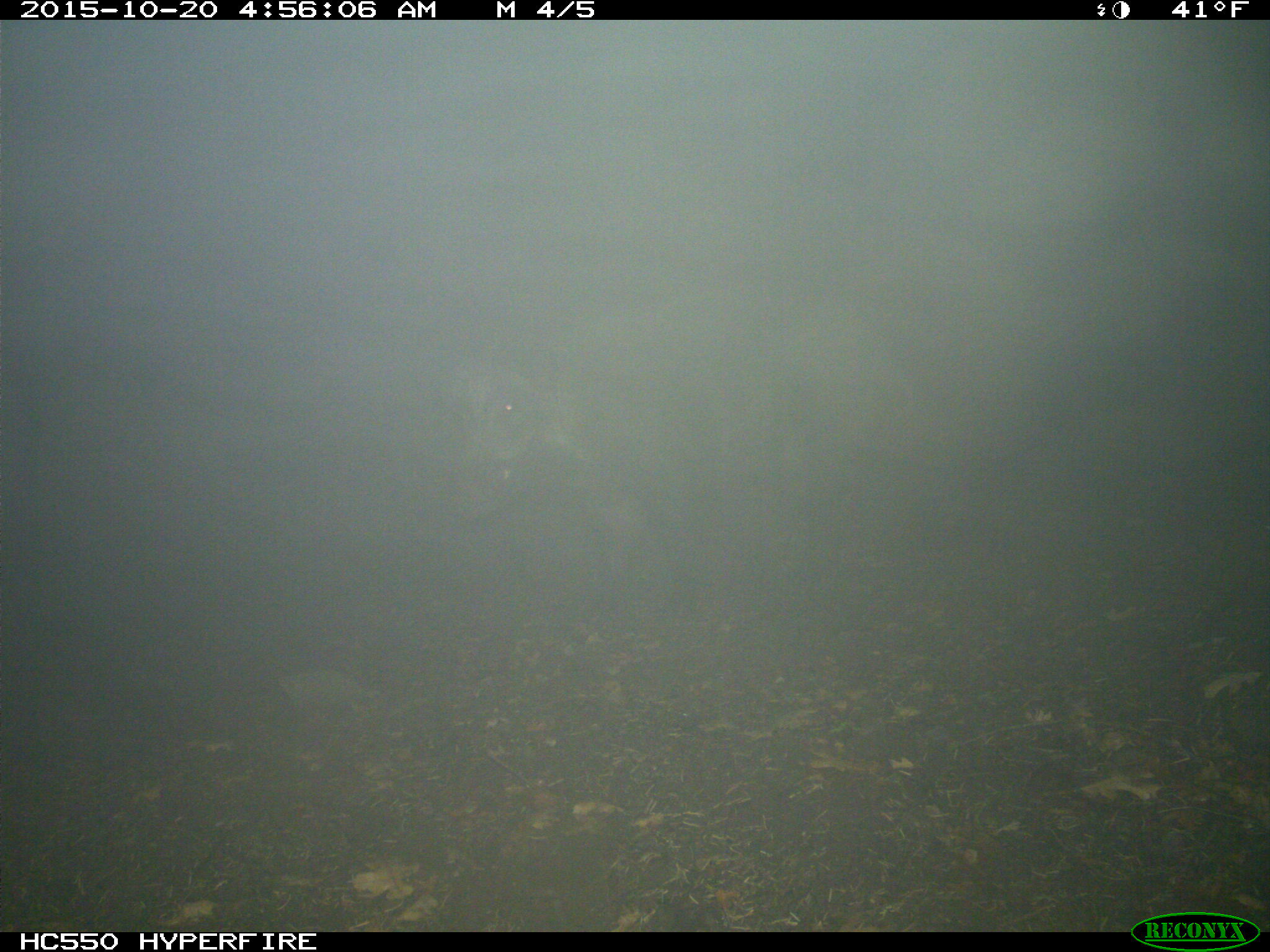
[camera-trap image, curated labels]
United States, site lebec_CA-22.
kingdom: Animalia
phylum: Chordata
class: Mammalia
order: Artiodactyla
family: Suidae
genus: Sus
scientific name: Sus scrofa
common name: wild boar